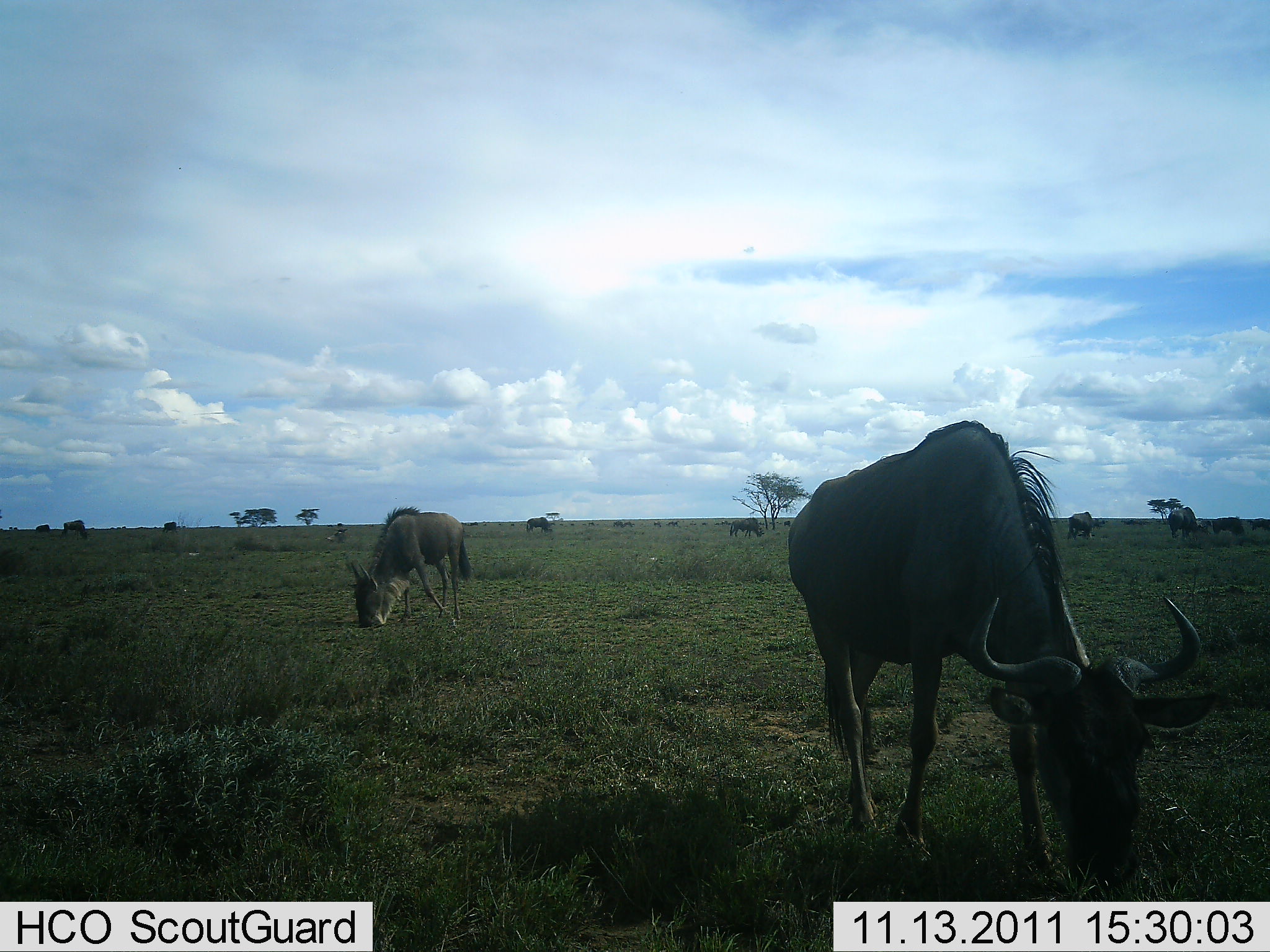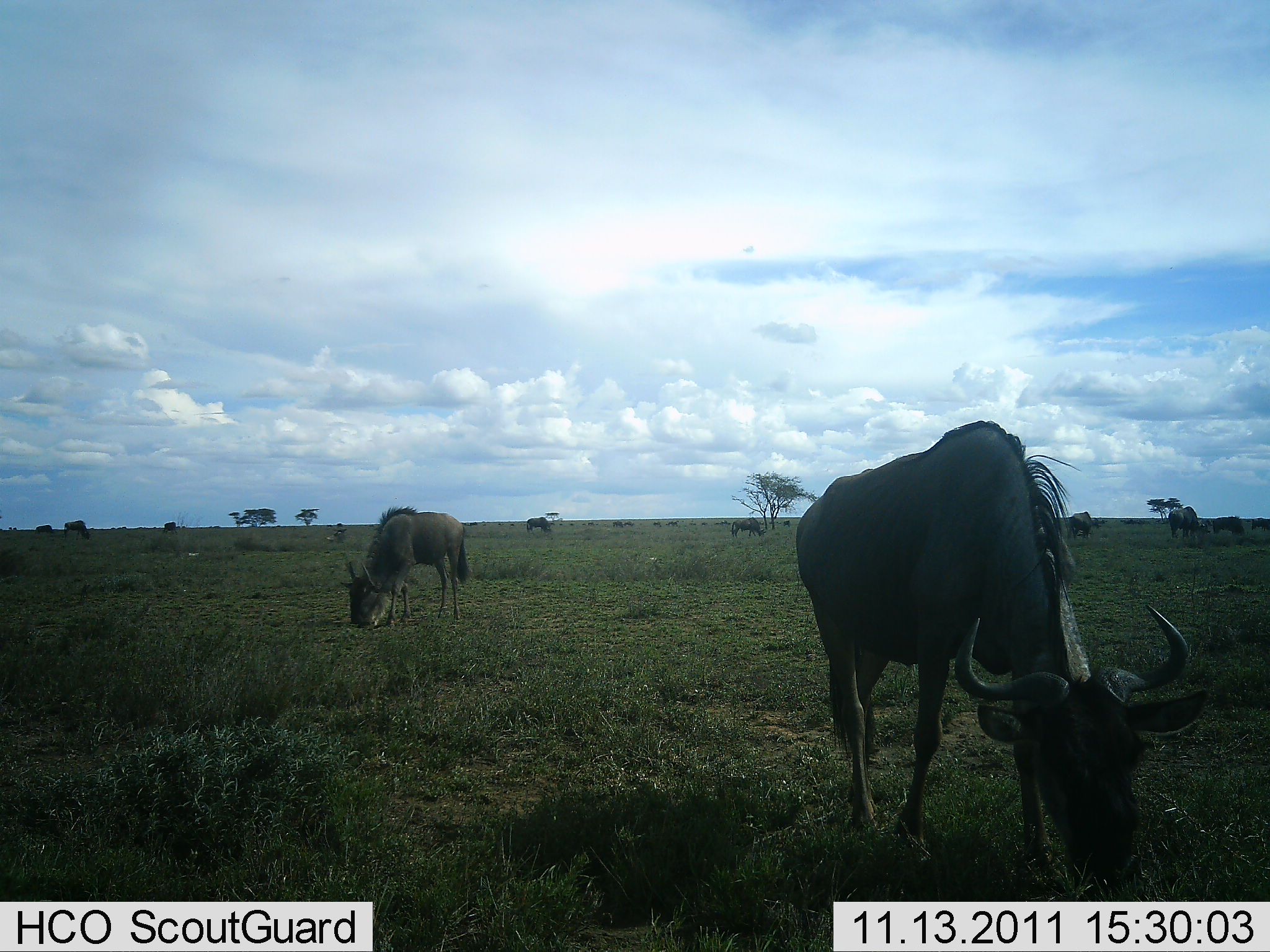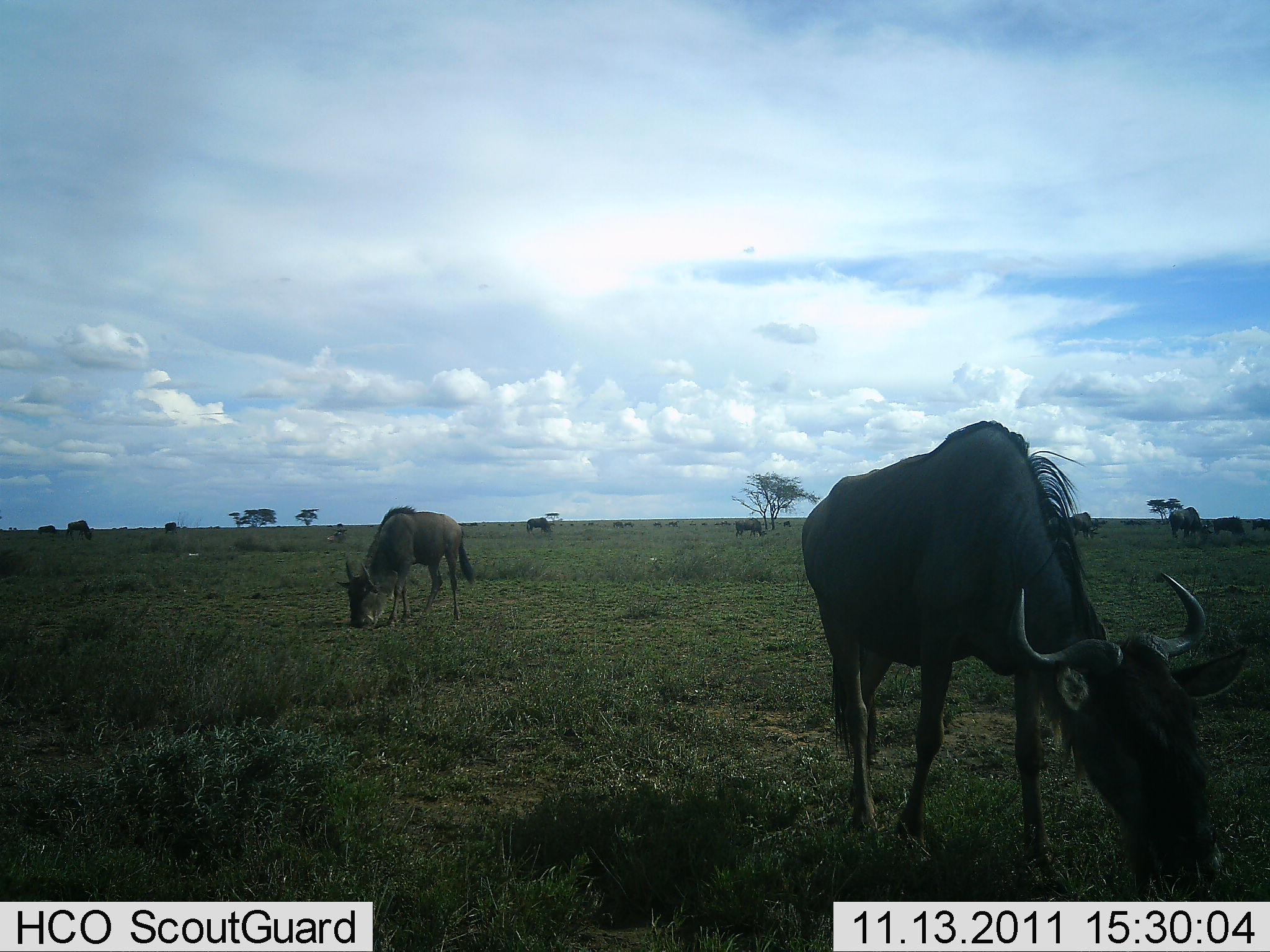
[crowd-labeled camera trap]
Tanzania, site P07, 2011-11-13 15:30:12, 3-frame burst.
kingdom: Animalia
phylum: Chordata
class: Mammalia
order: Artiodactyla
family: Bovidae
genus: Connochaetes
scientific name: Connochaetes taurinus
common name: blue wildebeest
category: wildebeest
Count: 6.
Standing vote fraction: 30%.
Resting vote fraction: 0%.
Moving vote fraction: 0%.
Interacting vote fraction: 0%.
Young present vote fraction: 0%.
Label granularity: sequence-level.